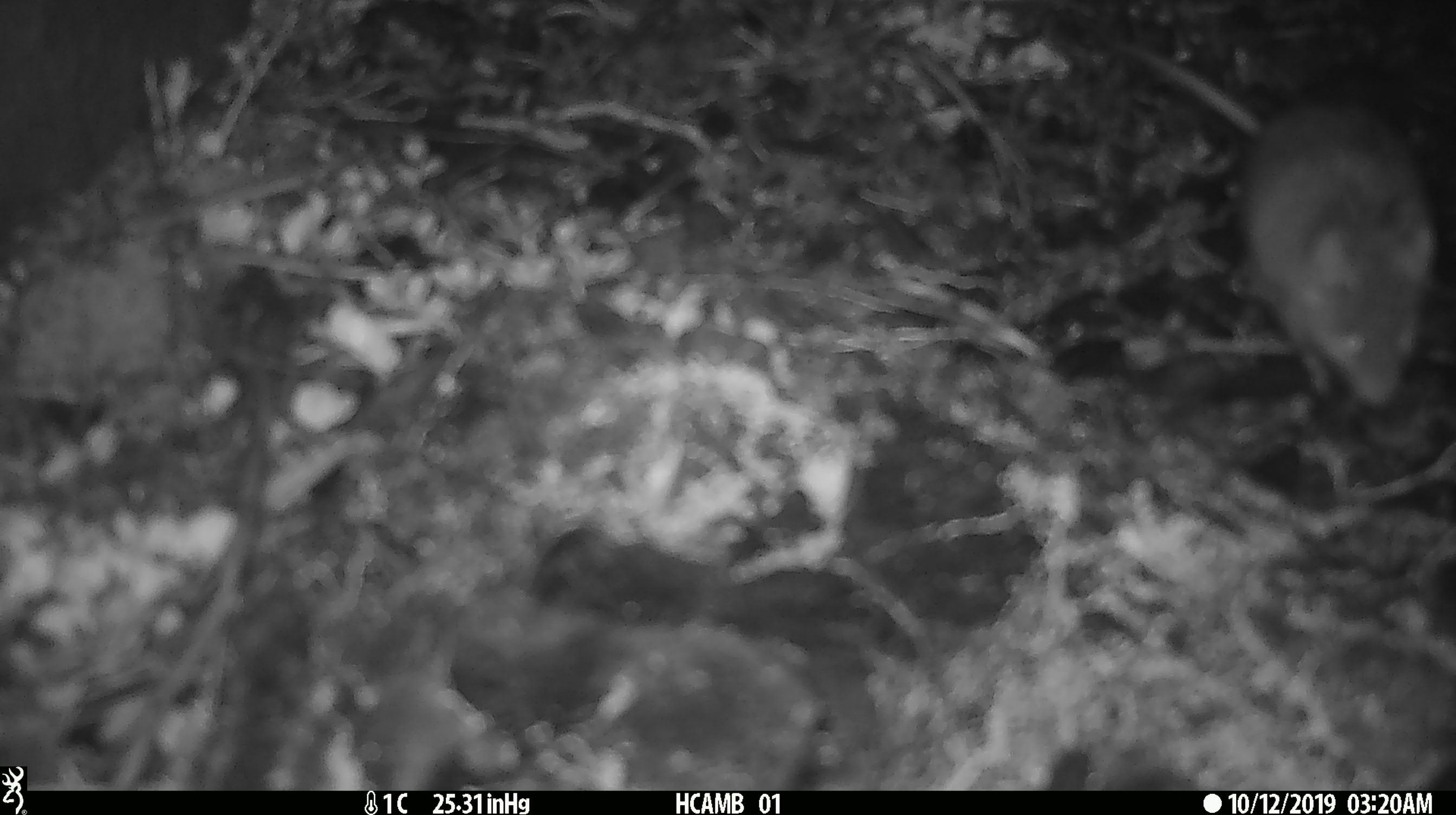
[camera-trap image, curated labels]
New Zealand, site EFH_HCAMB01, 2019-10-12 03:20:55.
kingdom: Animalia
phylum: Chordata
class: Mammalia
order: Rodentia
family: Muridae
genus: Mus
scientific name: Mus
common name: mouse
Mouse (Mus).